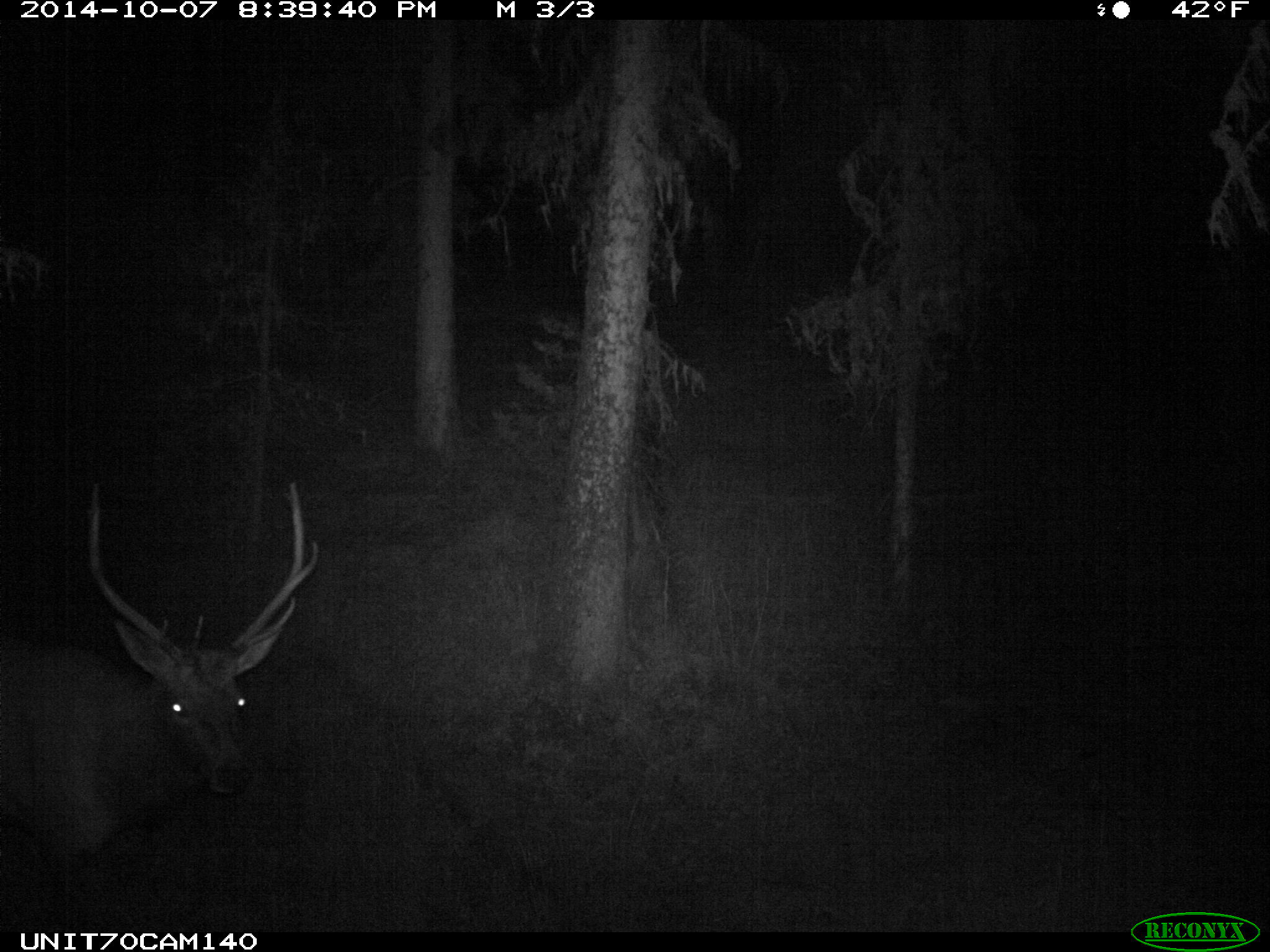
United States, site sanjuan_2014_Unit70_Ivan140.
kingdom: Animalia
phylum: Chordata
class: Mammalia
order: Artiodactyla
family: Cervidae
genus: Cervus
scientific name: Cervus elaphus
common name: red deer